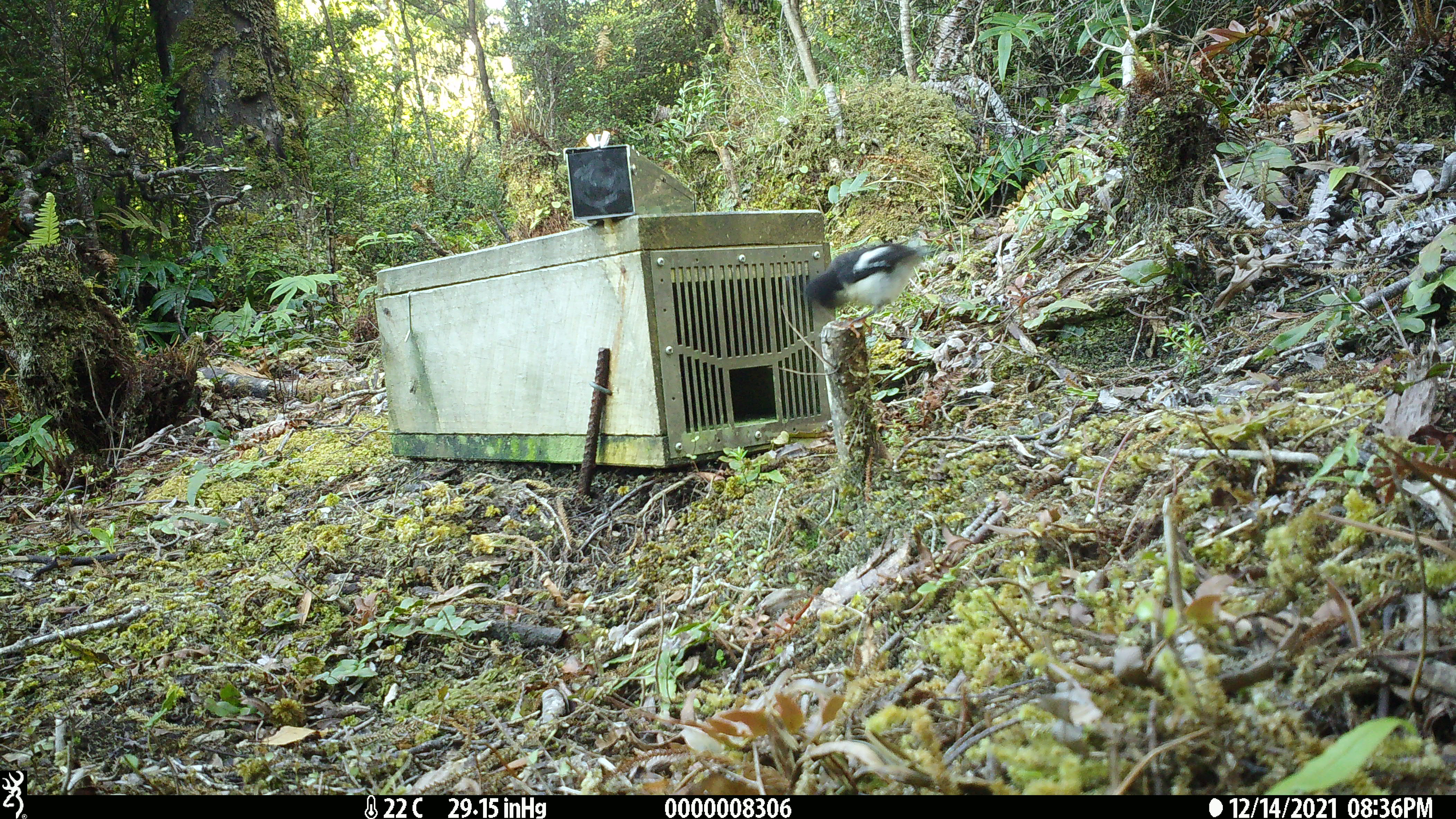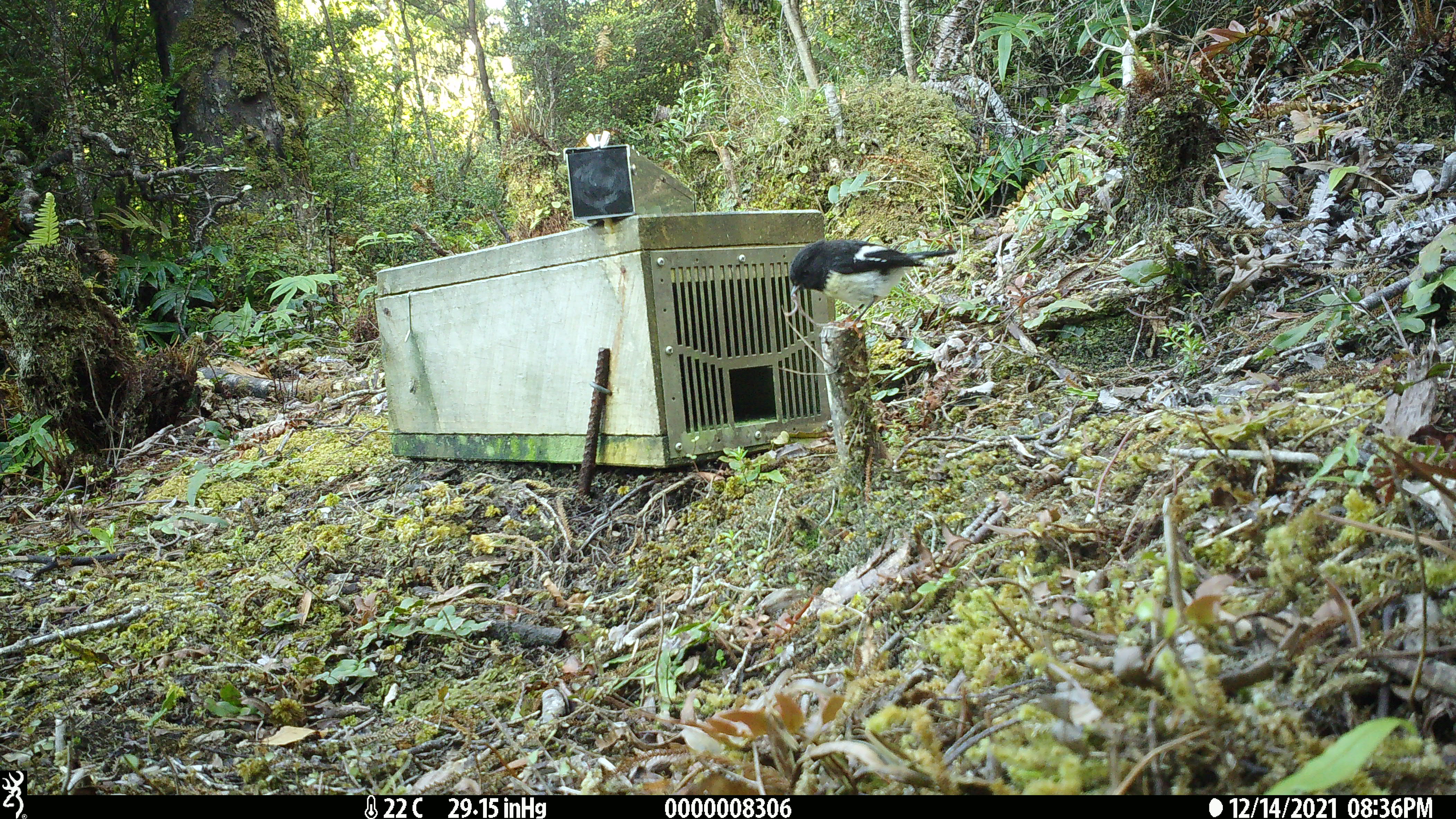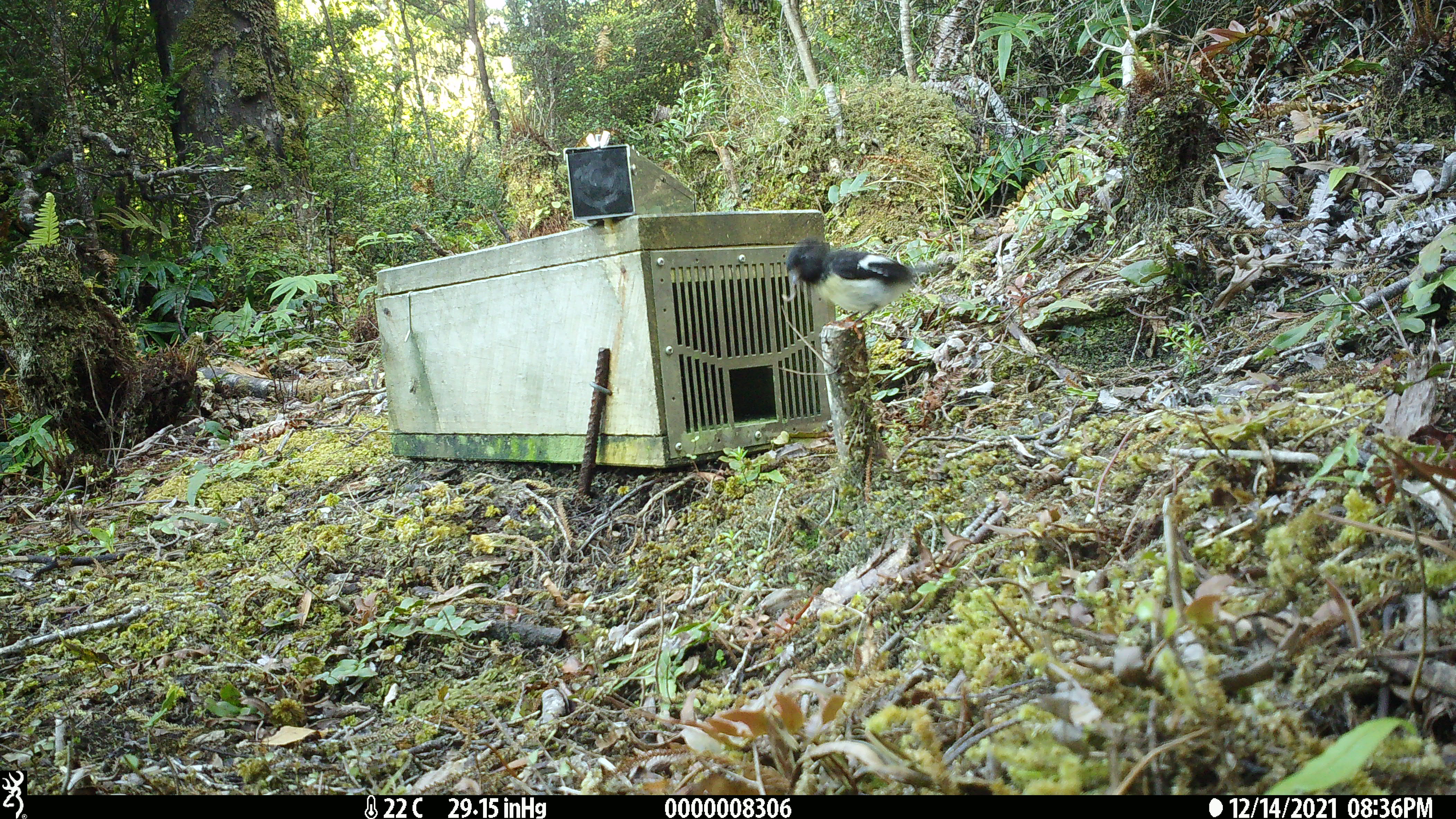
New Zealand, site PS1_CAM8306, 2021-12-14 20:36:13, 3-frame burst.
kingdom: Animalia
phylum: Chordata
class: Aves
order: Passeriformes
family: Petroicidae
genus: Petroica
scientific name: Petroica macrocephala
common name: tomtit